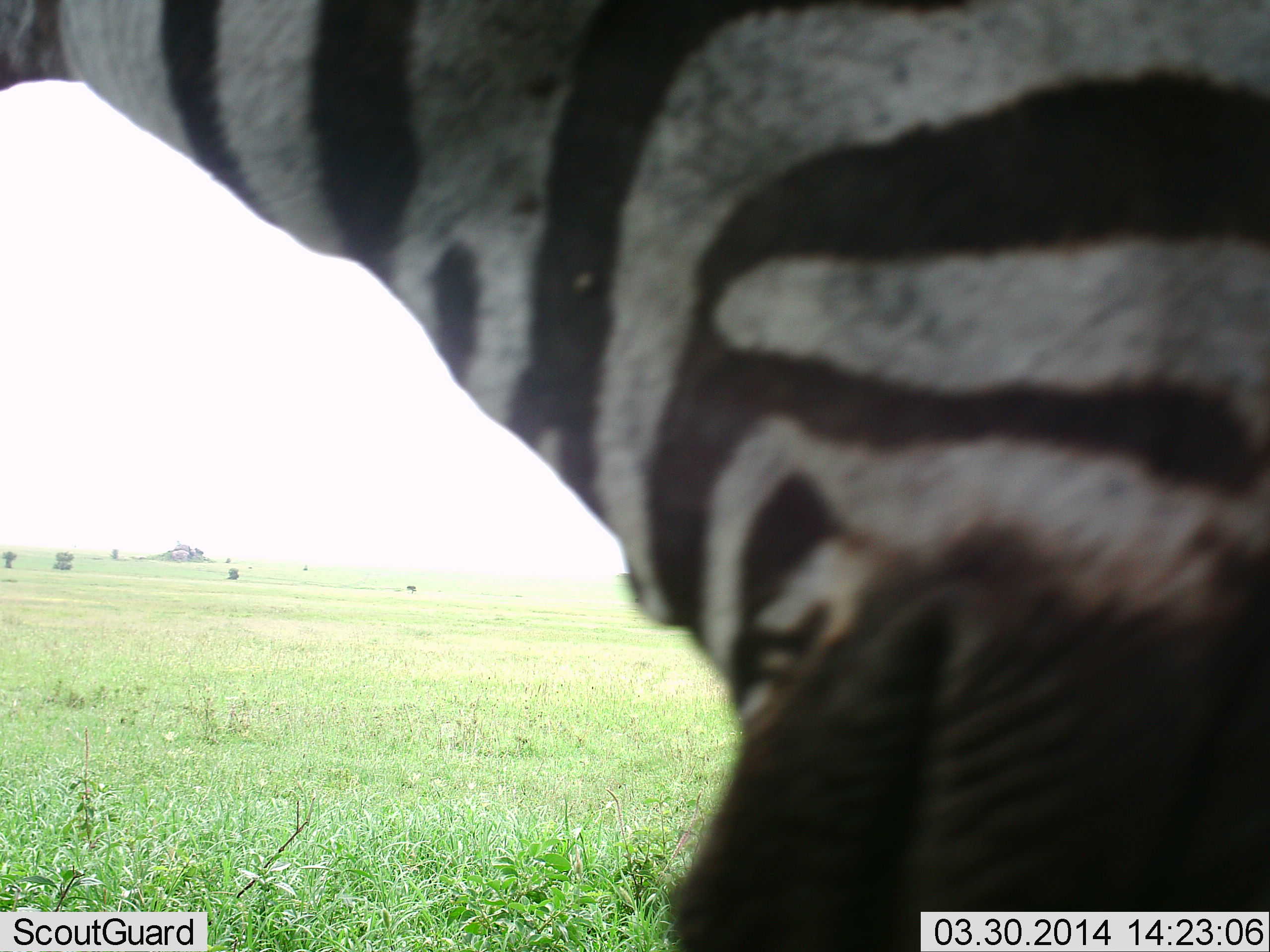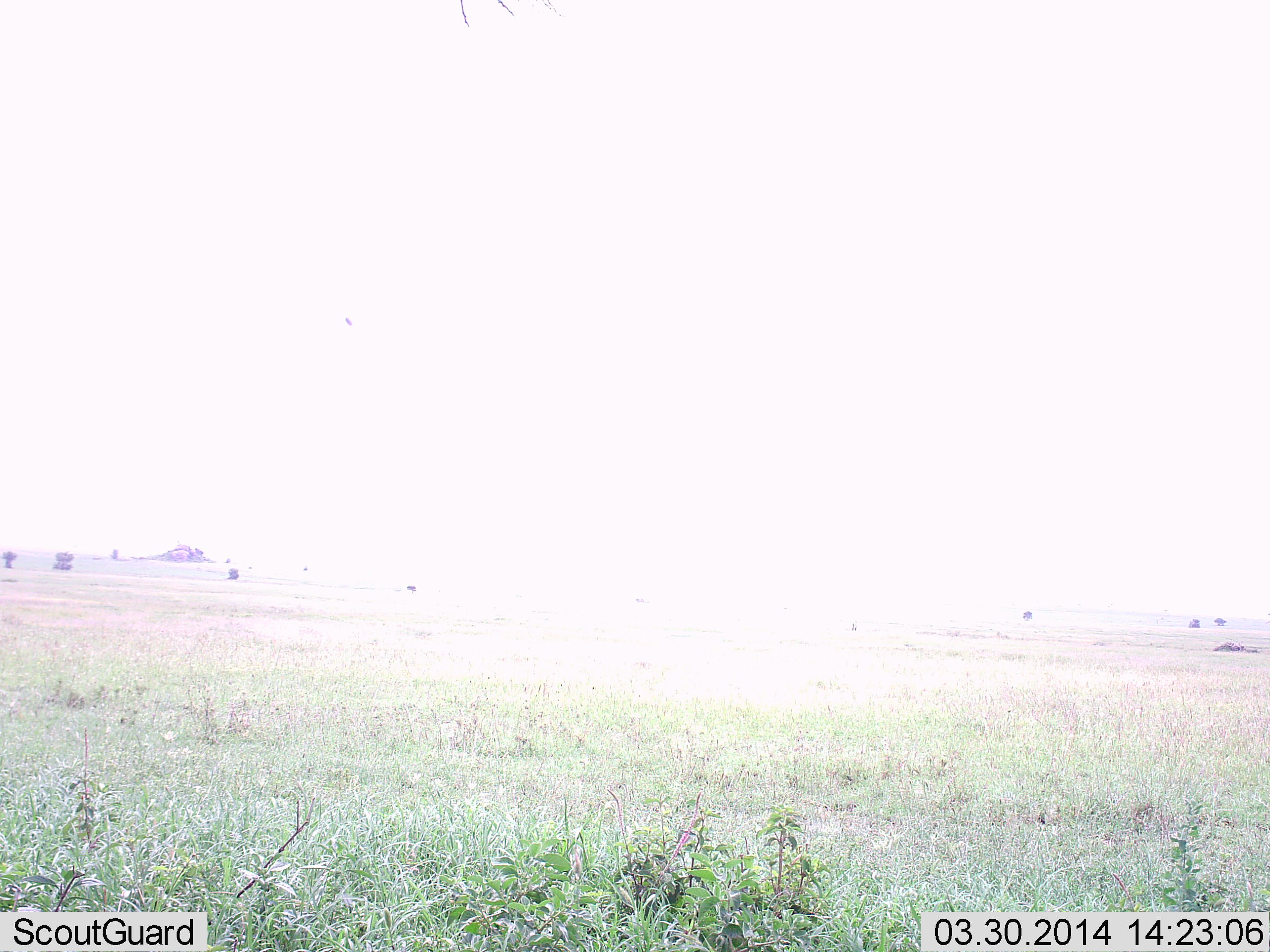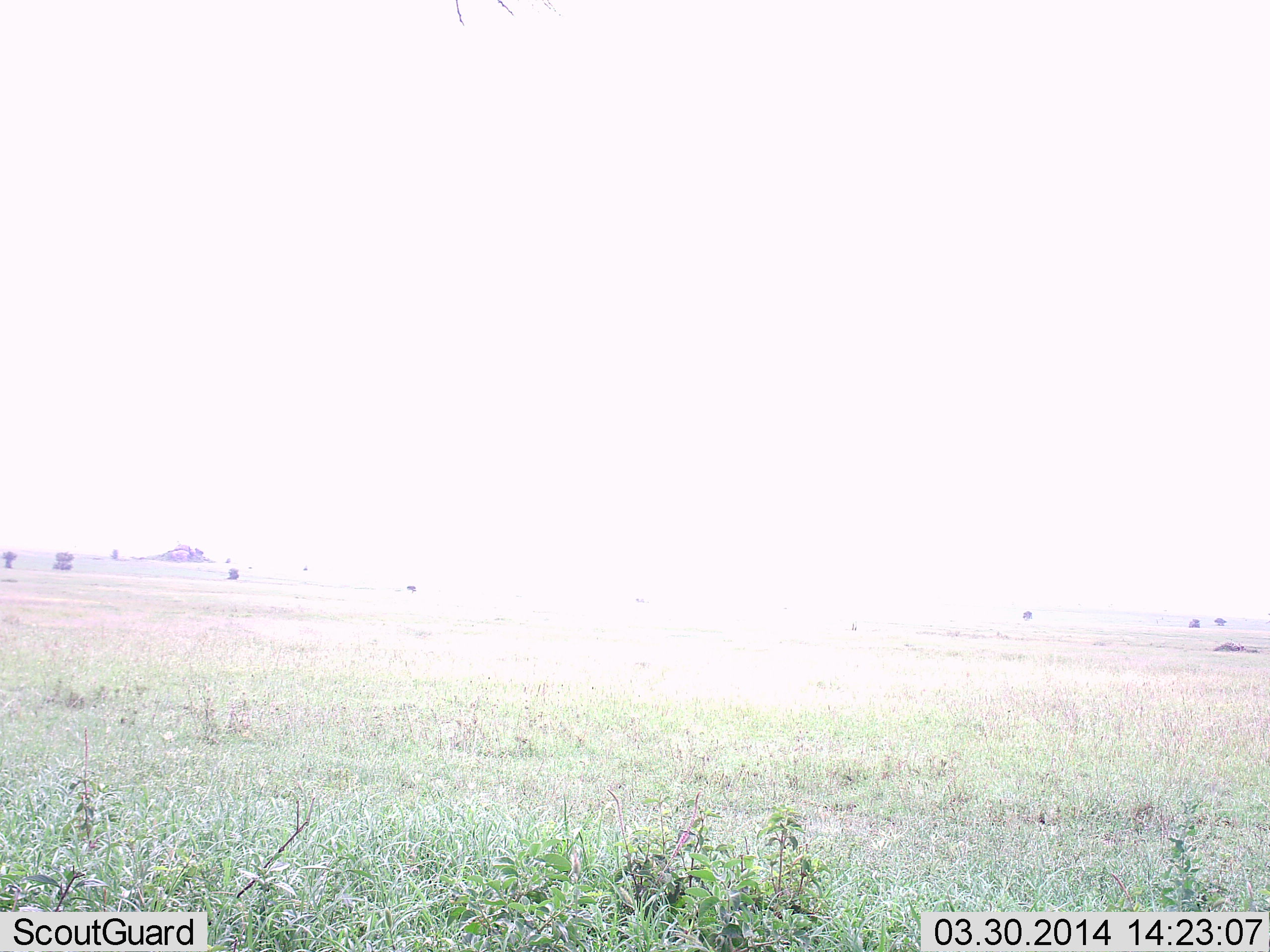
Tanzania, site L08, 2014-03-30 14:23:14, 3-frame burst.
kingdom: Animalia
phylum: Chordata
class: Mammalia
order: Perissodactyla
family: Equidae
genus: Equus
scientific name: Equus quagga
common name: plains zebra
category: zebra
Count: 1.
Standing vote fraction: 50%.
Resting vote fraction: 0%.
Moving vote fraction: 40%.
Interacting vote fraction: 0%.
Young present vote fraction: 0%.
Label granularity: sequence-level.